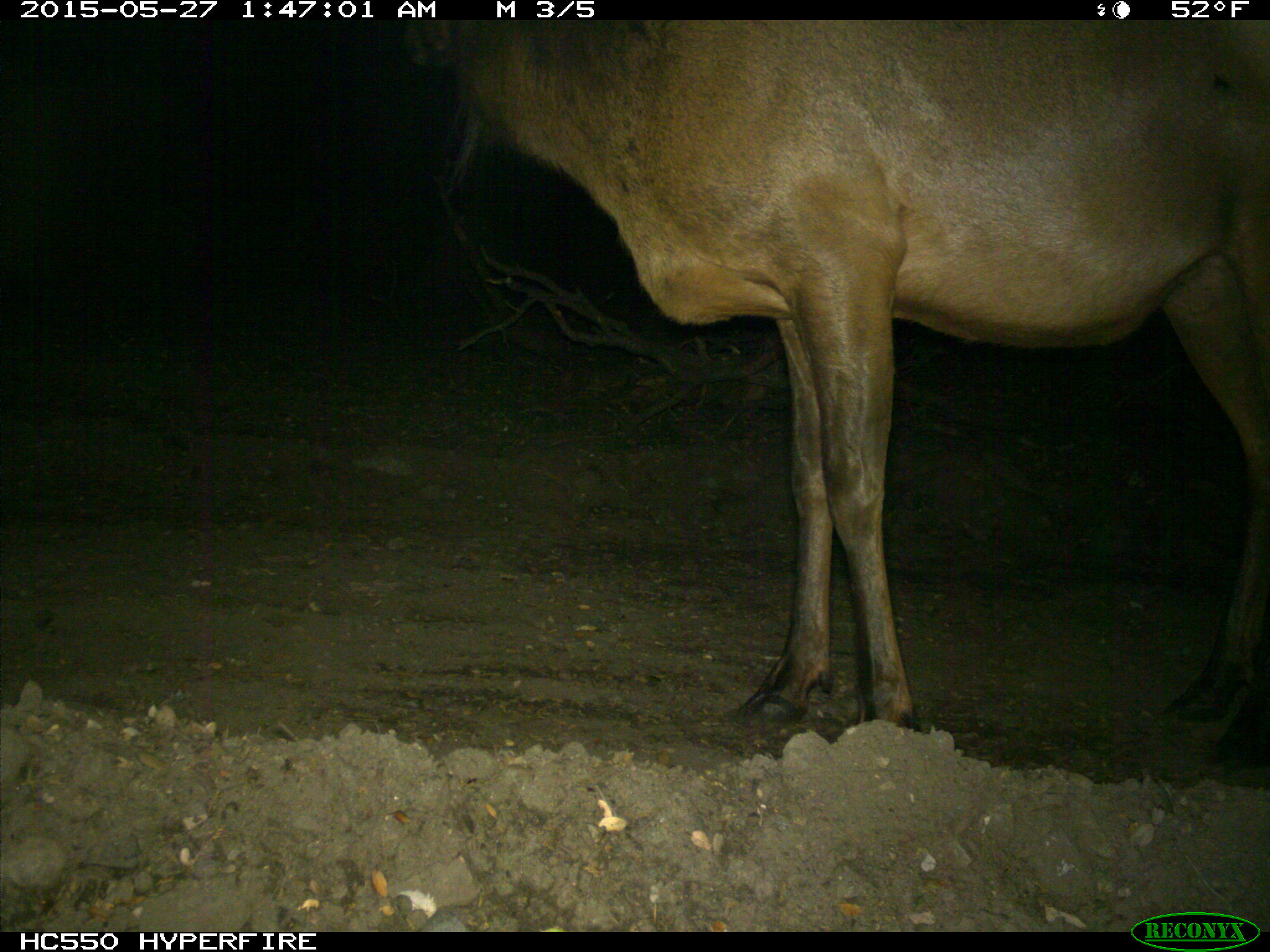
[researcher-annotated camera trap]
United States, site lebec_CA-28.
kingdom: Animalia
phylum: Chordata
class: Mammalia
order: Artiodactyla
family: Cervidae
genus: Cervus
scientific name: Cervus canadensis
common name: elk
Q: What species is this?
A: Cervus canadensis (elk).